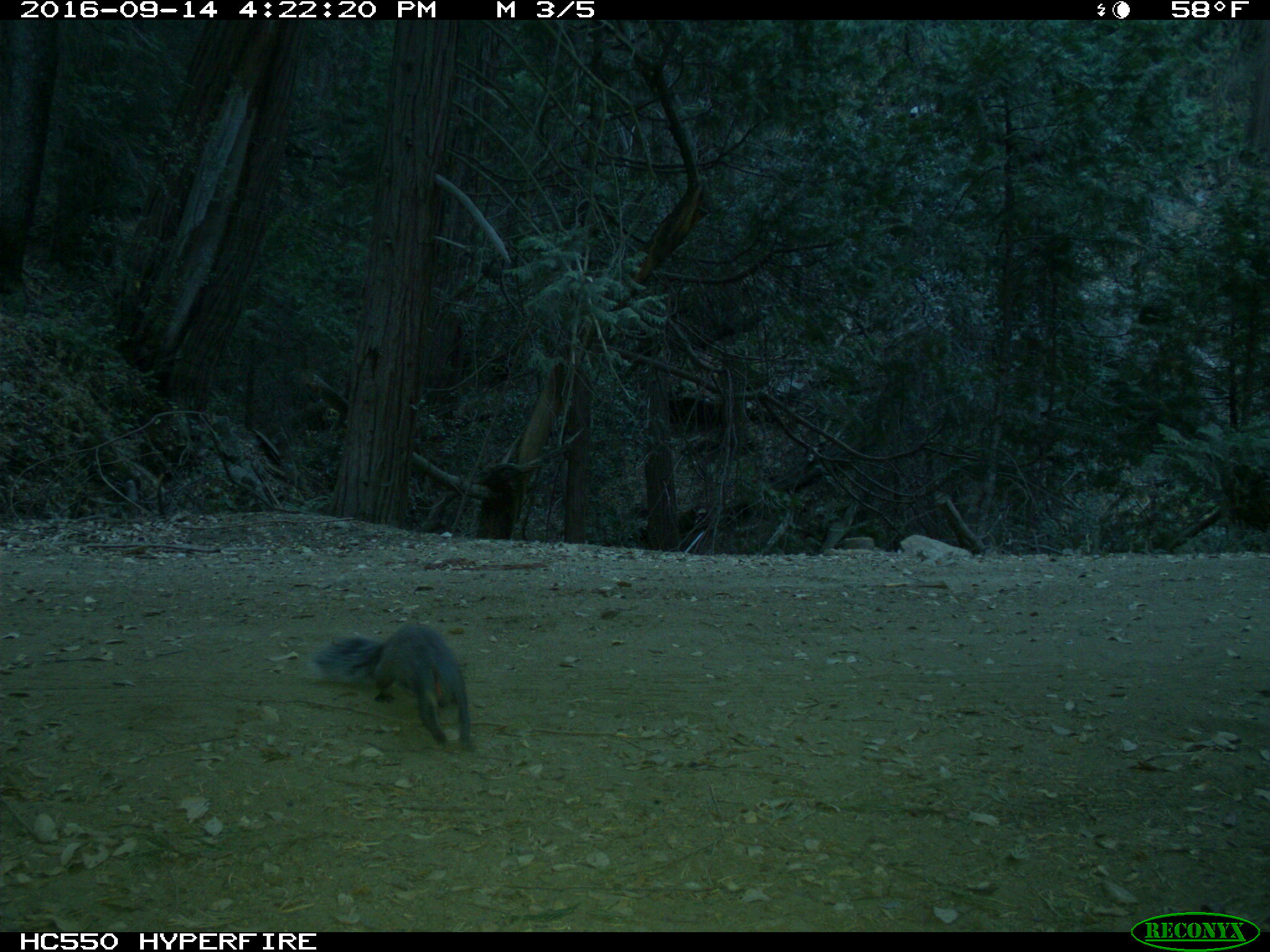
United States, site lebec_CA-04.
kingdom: Animalia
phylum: Chordata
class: Mammalia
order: Rodentia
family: Sciuridae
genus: Sciurus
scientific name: Sciurus carolinensis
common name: eastern gray squirrel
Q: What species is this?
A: Sciurus carolinensis (eastern gray squirrel).